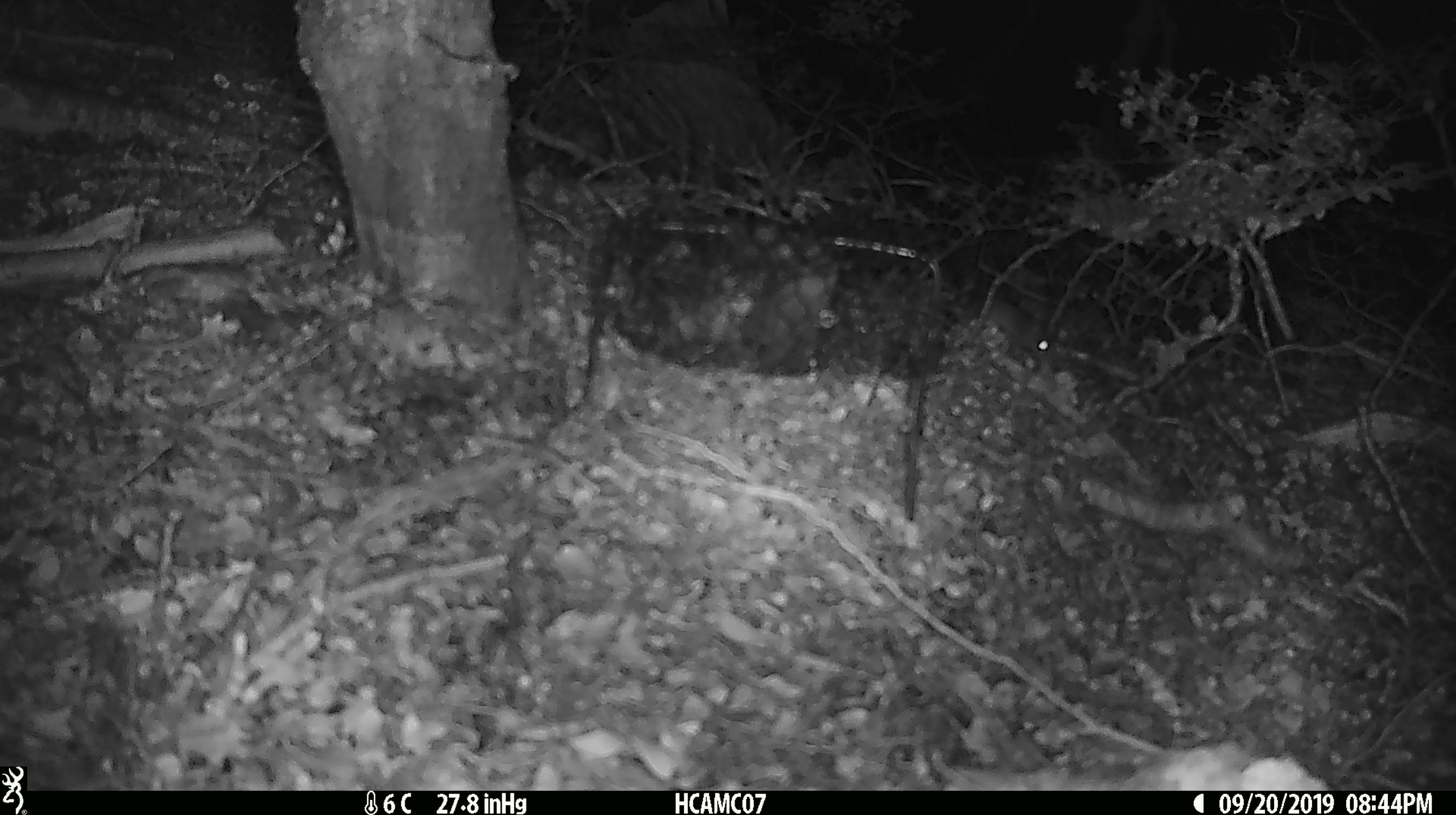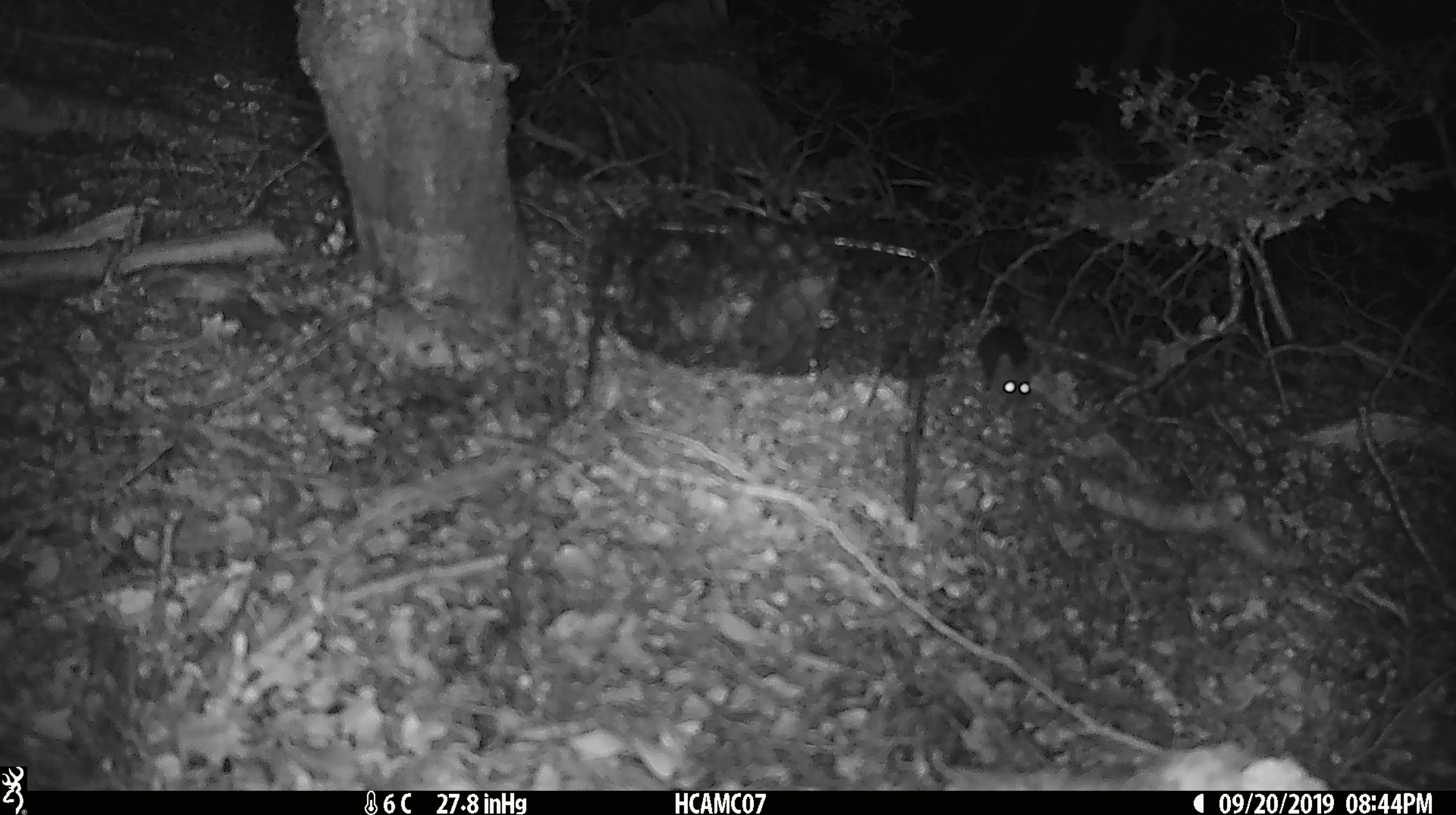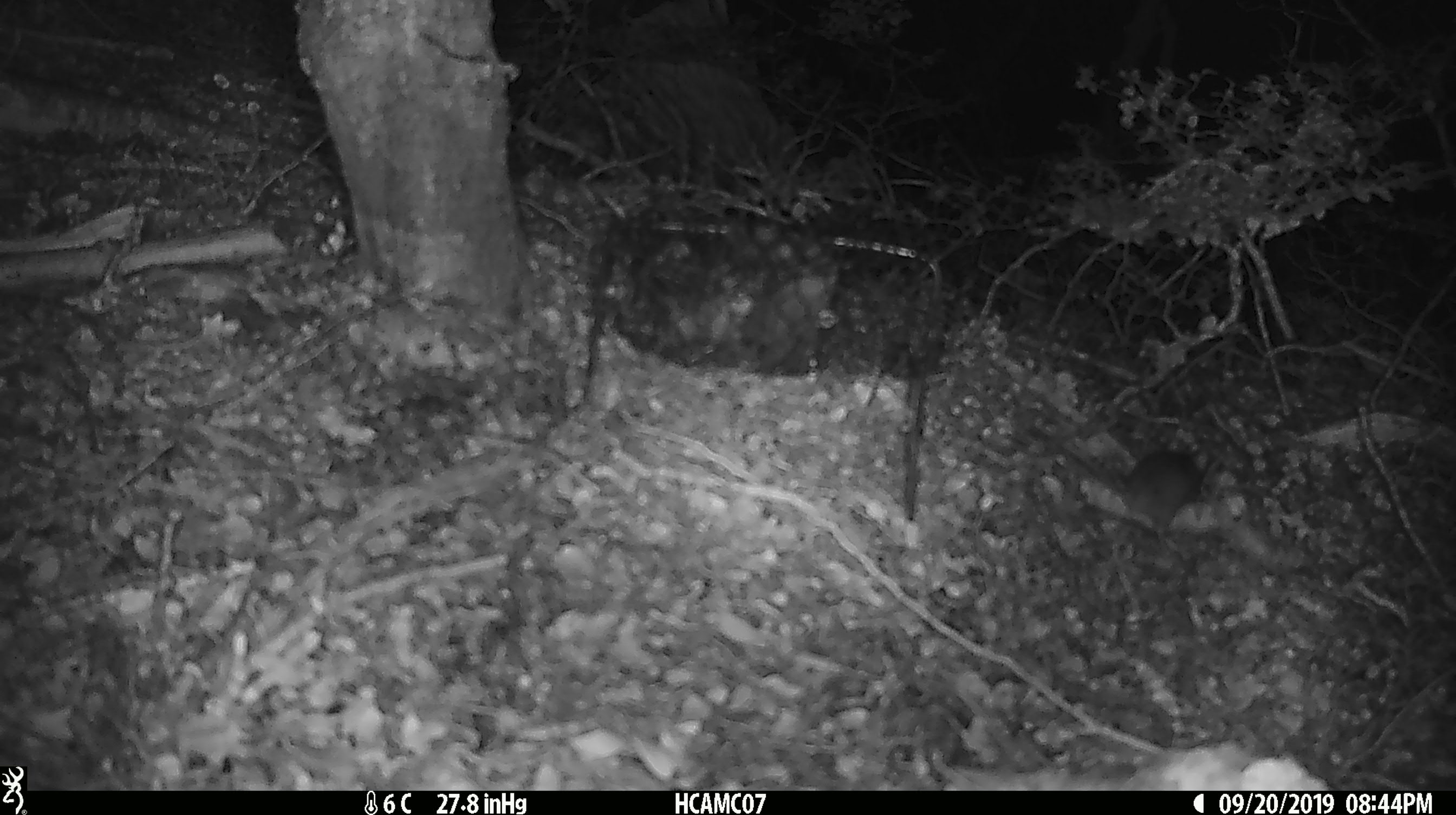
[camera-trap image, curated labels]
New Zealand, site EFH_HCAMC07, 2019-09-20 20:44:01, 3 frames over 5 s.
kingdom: Animalia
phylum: Chordata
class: Mammalia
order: Rodentia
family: Muridae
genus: Mus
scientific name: Mus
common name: mouse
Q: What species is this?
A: Mouse (Mus).